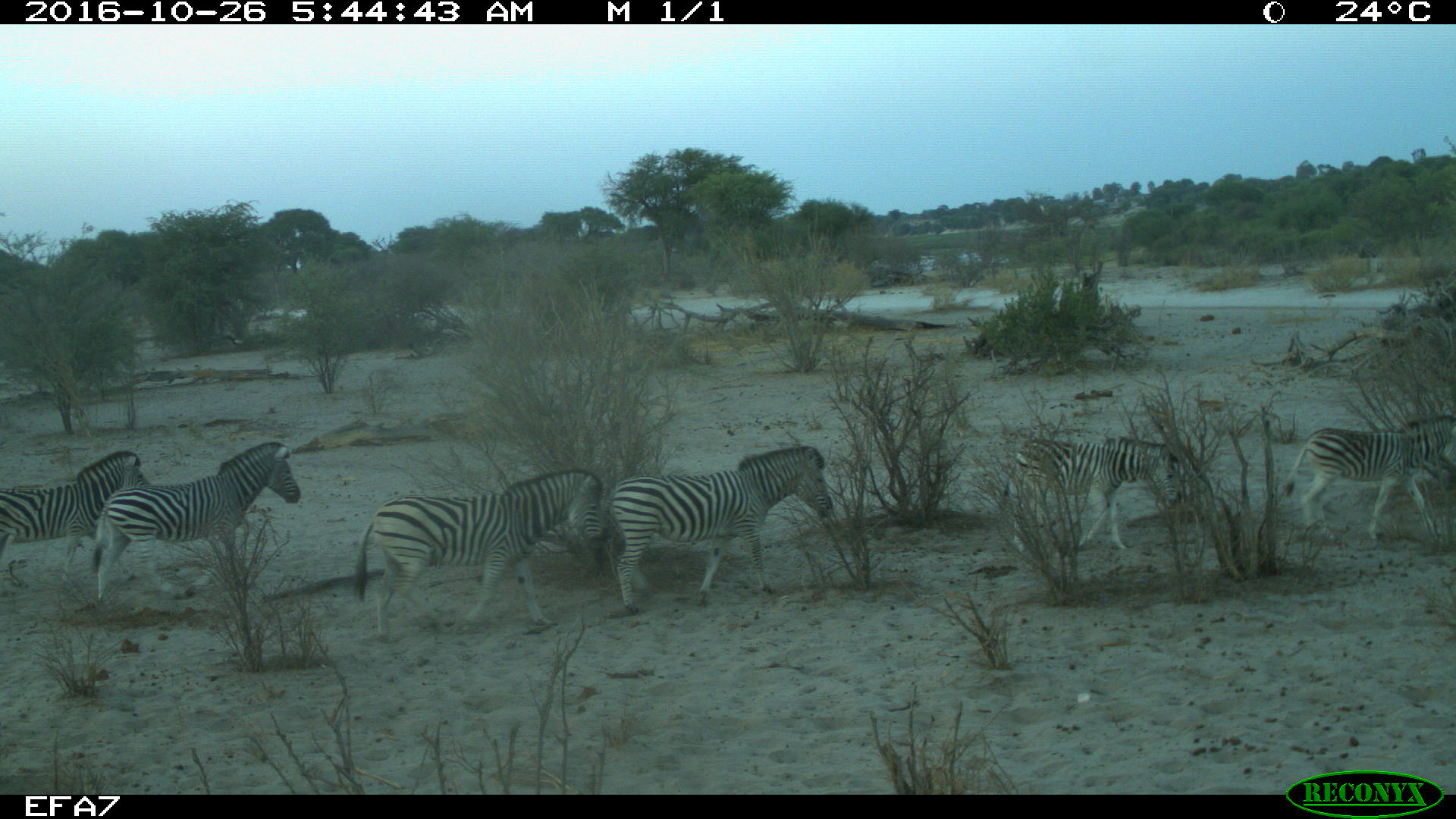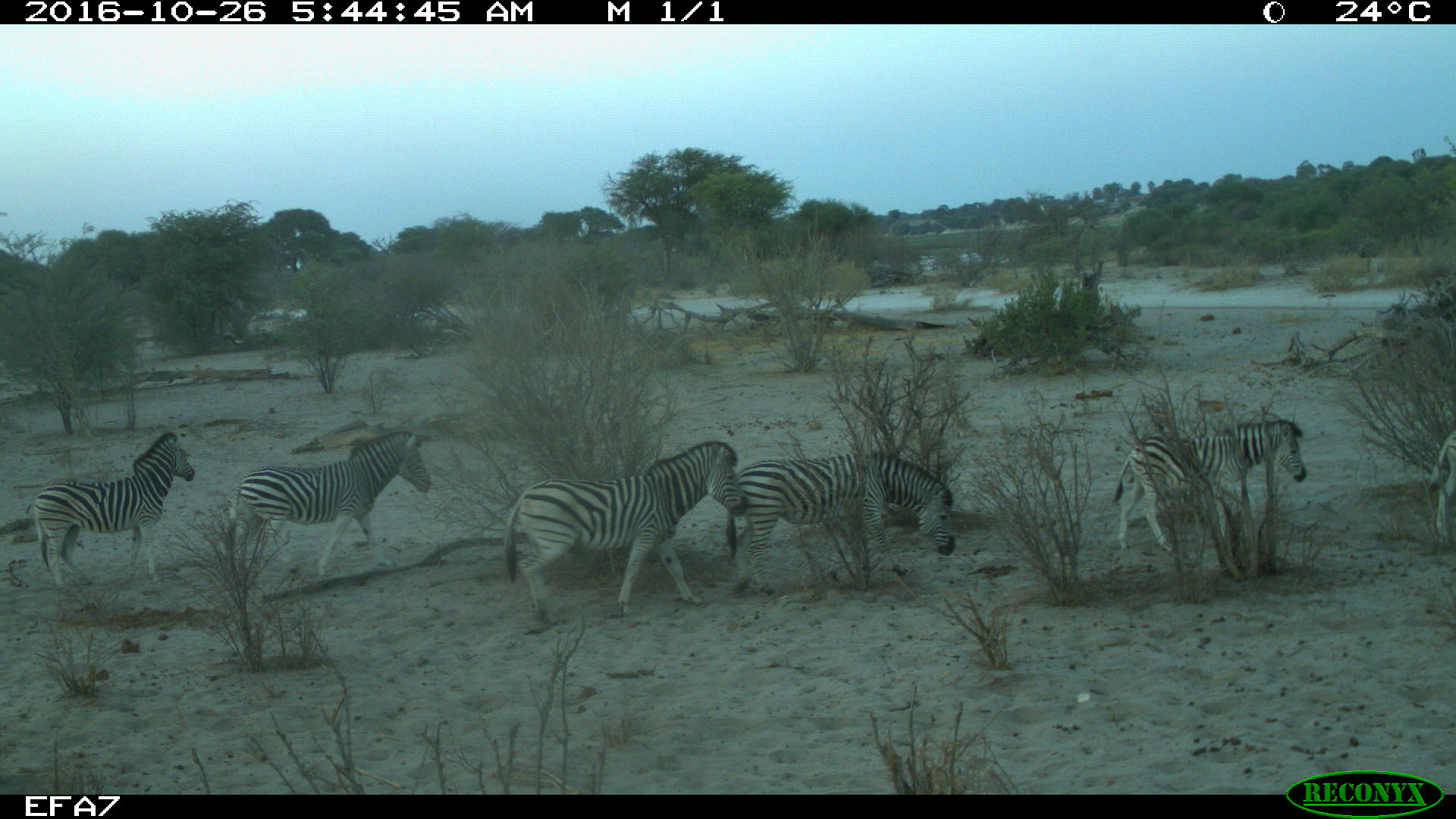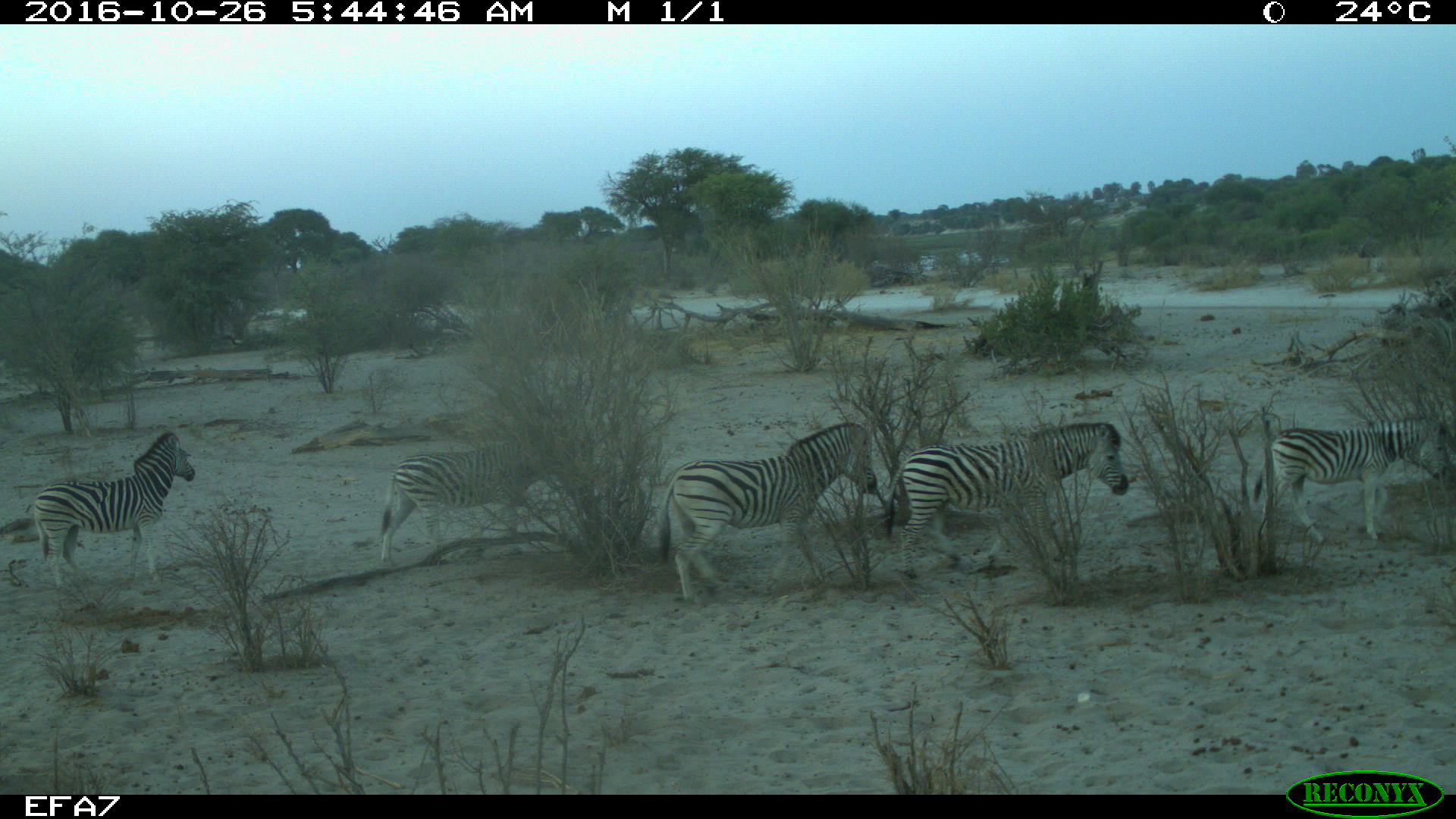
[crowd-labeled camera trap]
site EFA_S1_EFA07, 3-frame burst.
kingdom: Animalia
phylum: Chordata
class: Mammalia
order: Perissodactyla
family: Equidae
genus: Equus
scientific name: Equus quagga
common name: plains zebra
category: zebraplains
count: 6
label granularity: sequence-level